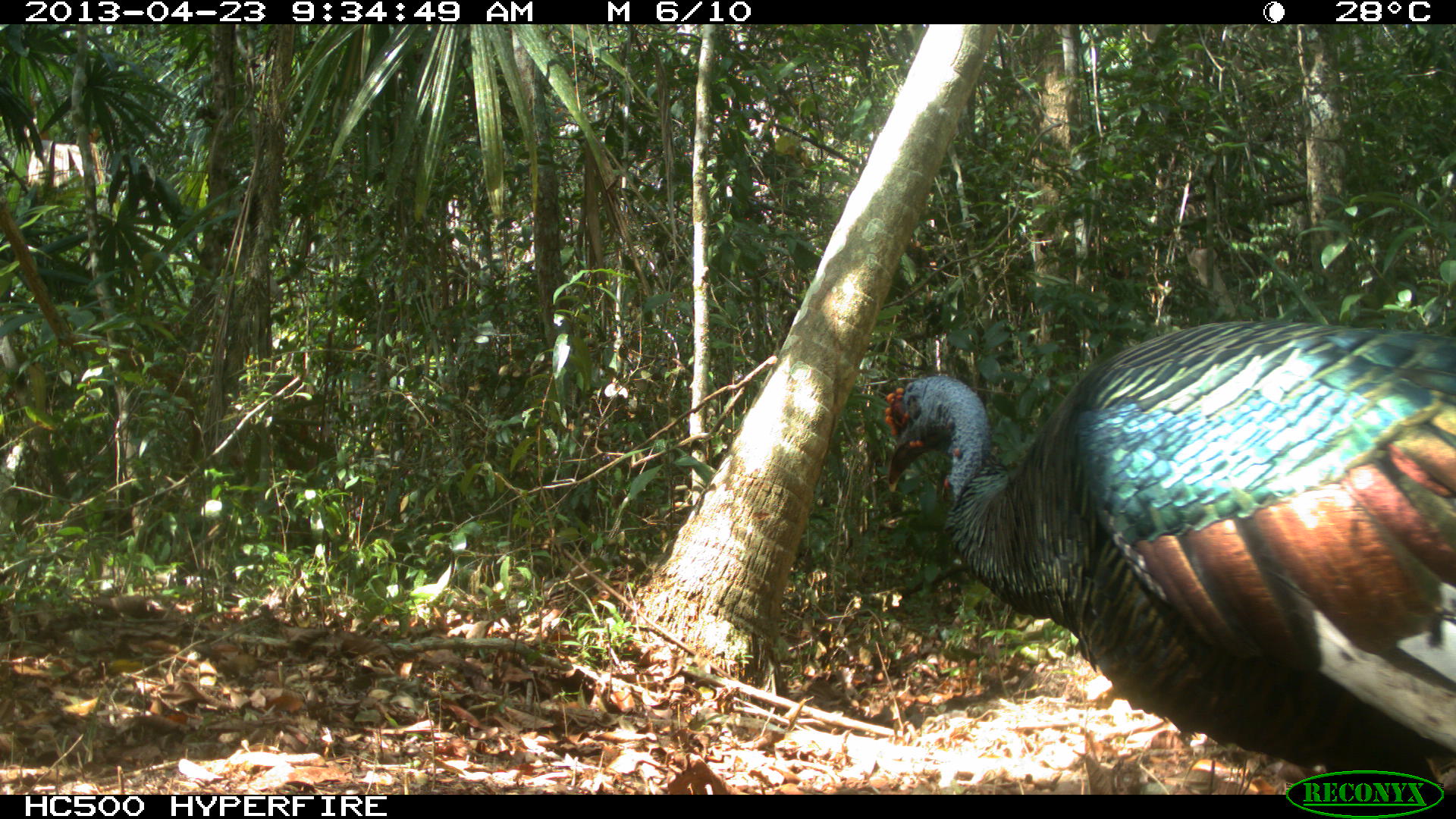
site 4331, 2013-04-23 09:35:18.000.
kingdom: Animalia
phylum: Chordata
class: Aves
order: Galliformes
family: Phasianidae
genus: Meleagris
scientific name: Meleagris ocellata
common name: ocellated turkey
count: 2